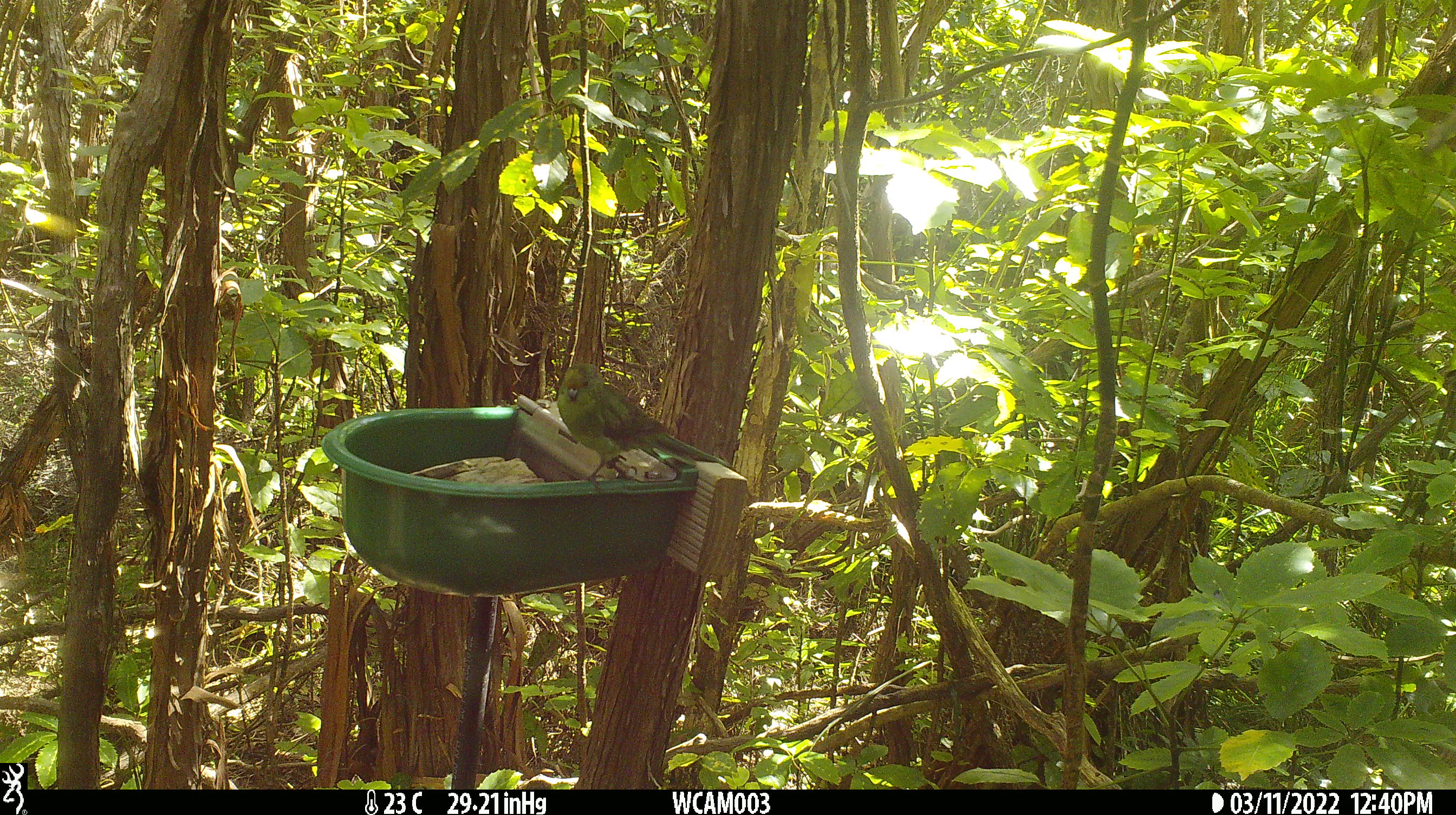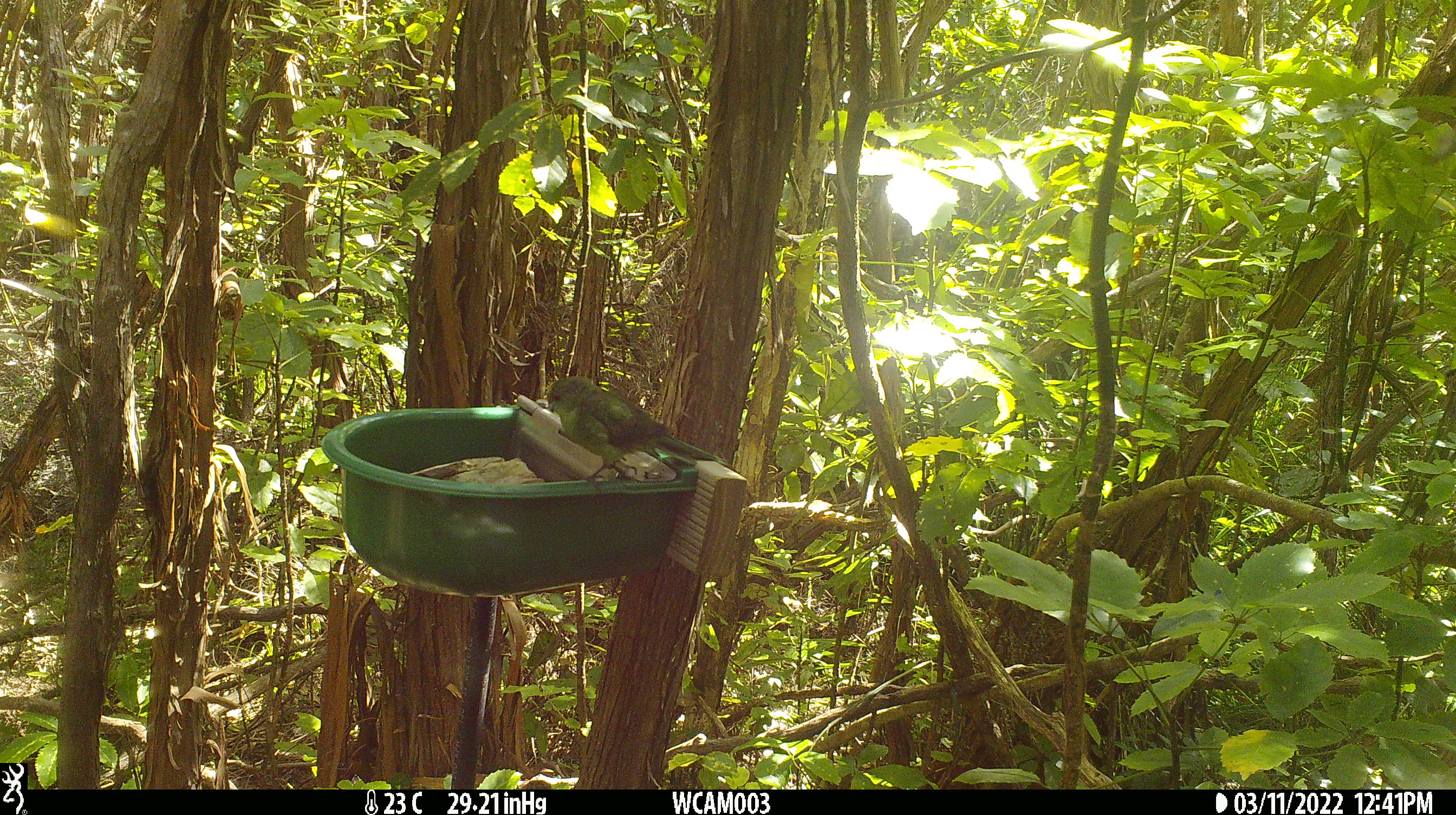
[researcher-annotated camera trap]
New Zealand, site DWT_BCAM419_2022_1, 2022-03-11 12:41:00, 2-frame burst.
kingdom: Animalia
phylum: Chordata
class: Aves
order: Psittaciformes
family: Psittaculidae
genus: Cyanoramphus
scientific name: Cyanoramphus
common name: parakeet